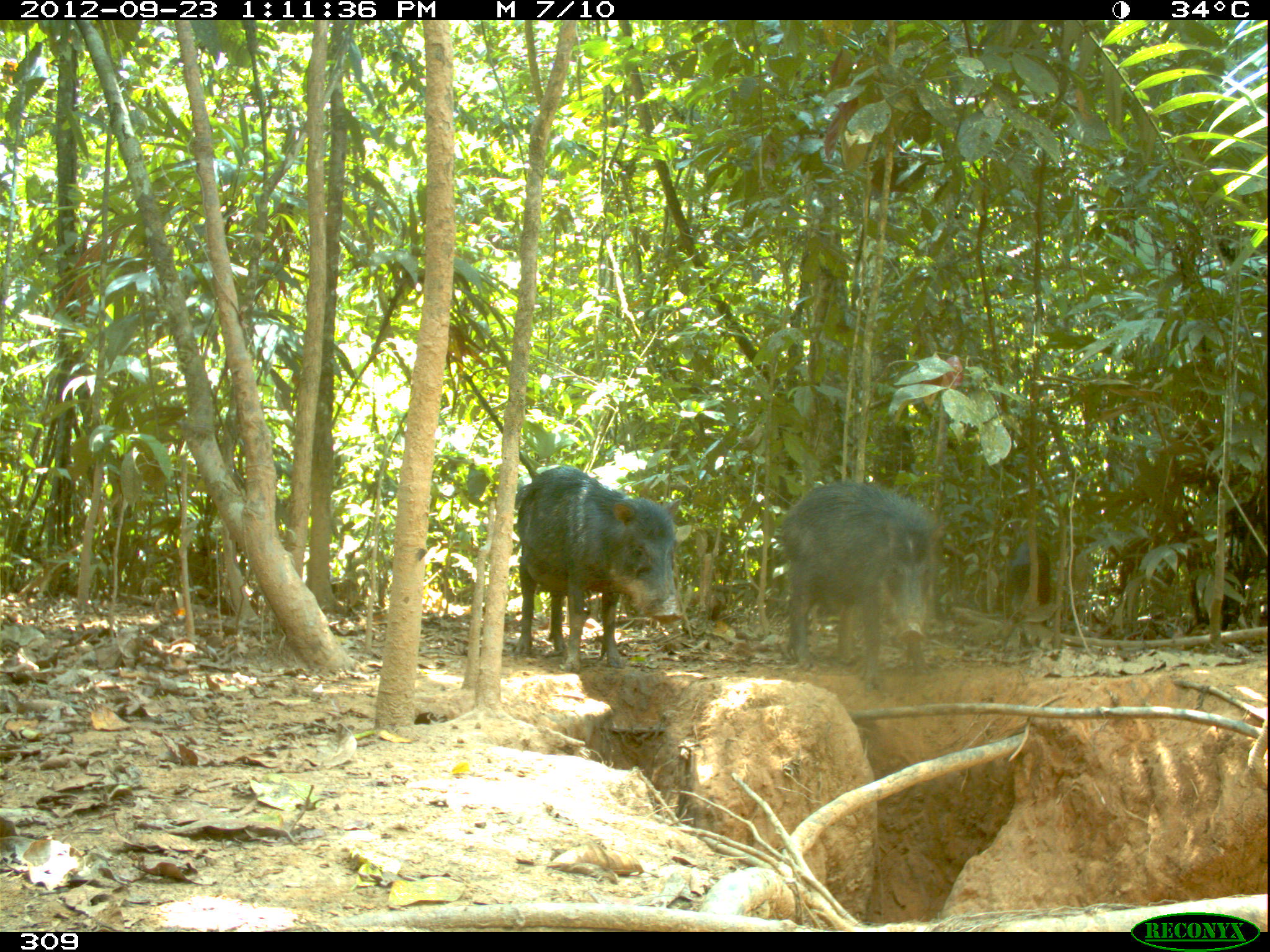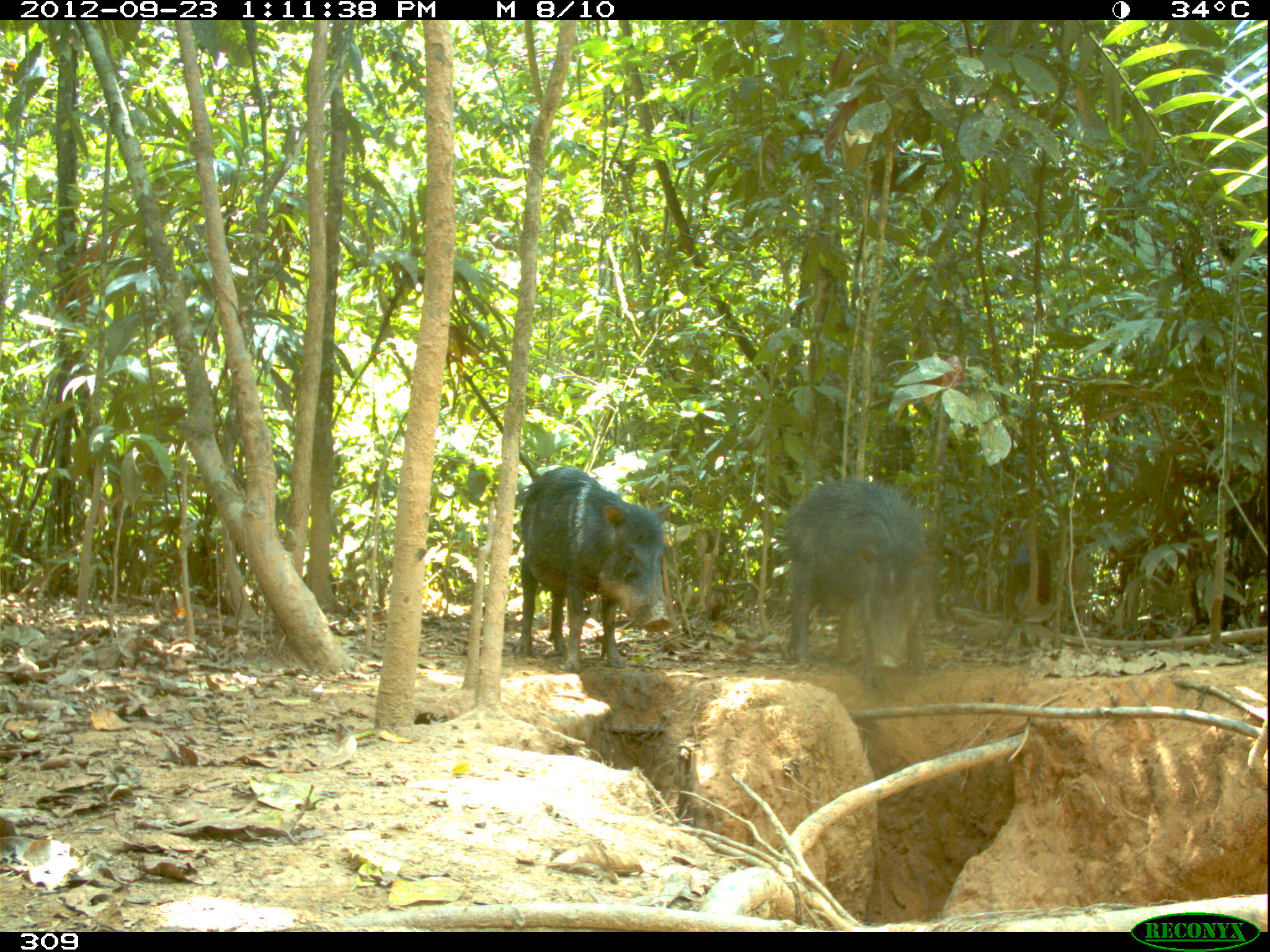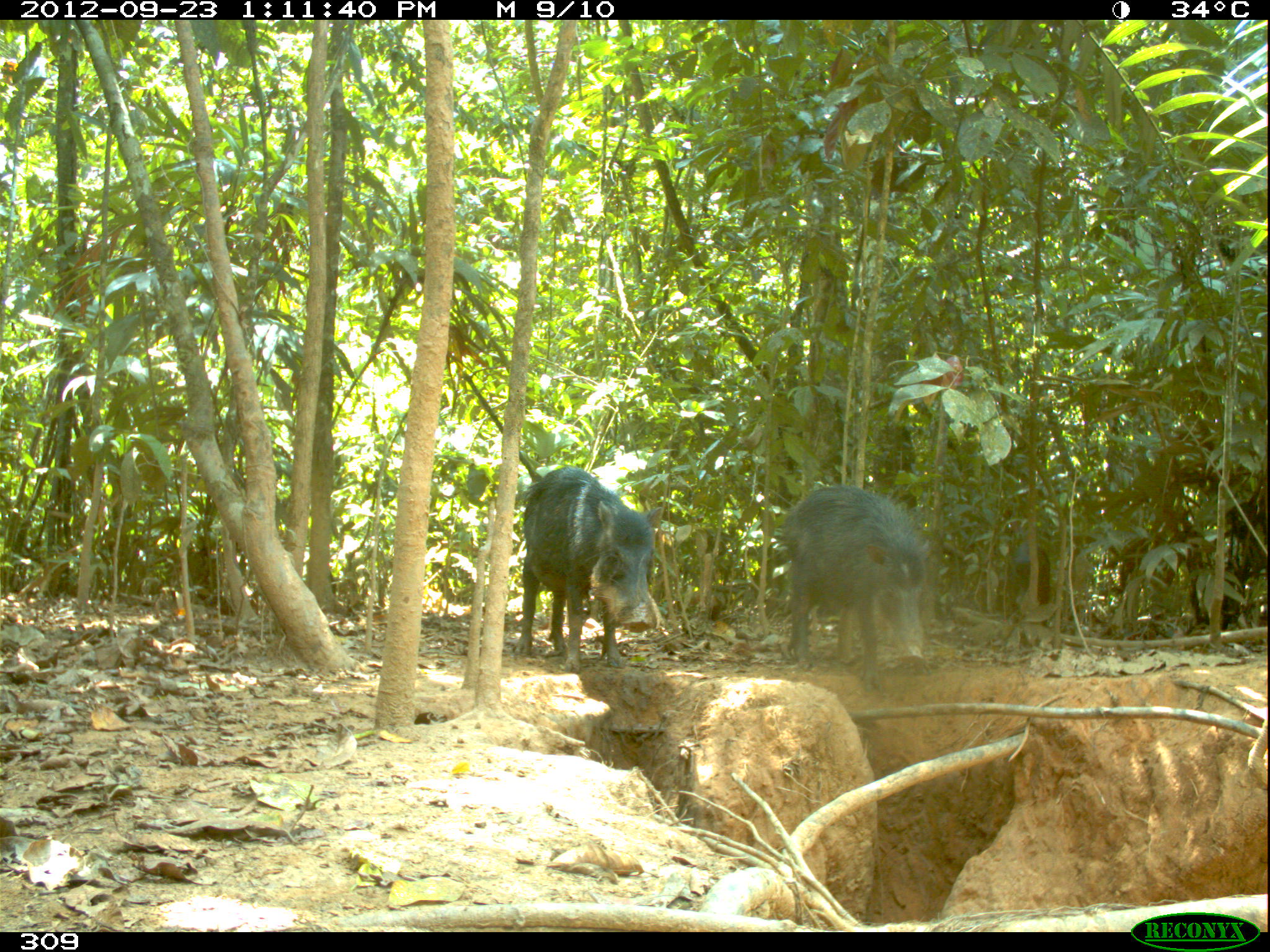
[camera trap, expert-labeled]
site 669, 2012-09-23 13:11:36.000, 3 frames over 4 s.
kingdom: Animalia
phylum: Chordata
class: Mammalia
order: Artiodactyla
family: Tayassuidae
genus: Tayassu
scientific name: Tayassu pecari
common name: white-lipped peccary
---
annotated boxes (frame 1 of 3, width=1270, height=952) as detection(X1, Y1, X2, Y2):
tayassu pecari: detection(776, 478, 944, 691); detection(513, 466, 680, 672); detection(1007, 541, 1056, 627)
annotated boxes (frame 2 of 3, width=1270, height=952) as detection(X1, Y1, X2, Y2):
tayassu pecari: detection(513, 466, 671, 673); detection(783, 478, 938, 686); detection(1008, 541, 1051, 626)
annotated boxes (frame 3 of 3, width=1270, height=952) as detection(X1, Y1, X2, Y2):
tayassu pecari: detection(781, 485, 931, 691); detection(513, 466, 662, 673); detection(1006, 540, 1050, 628)